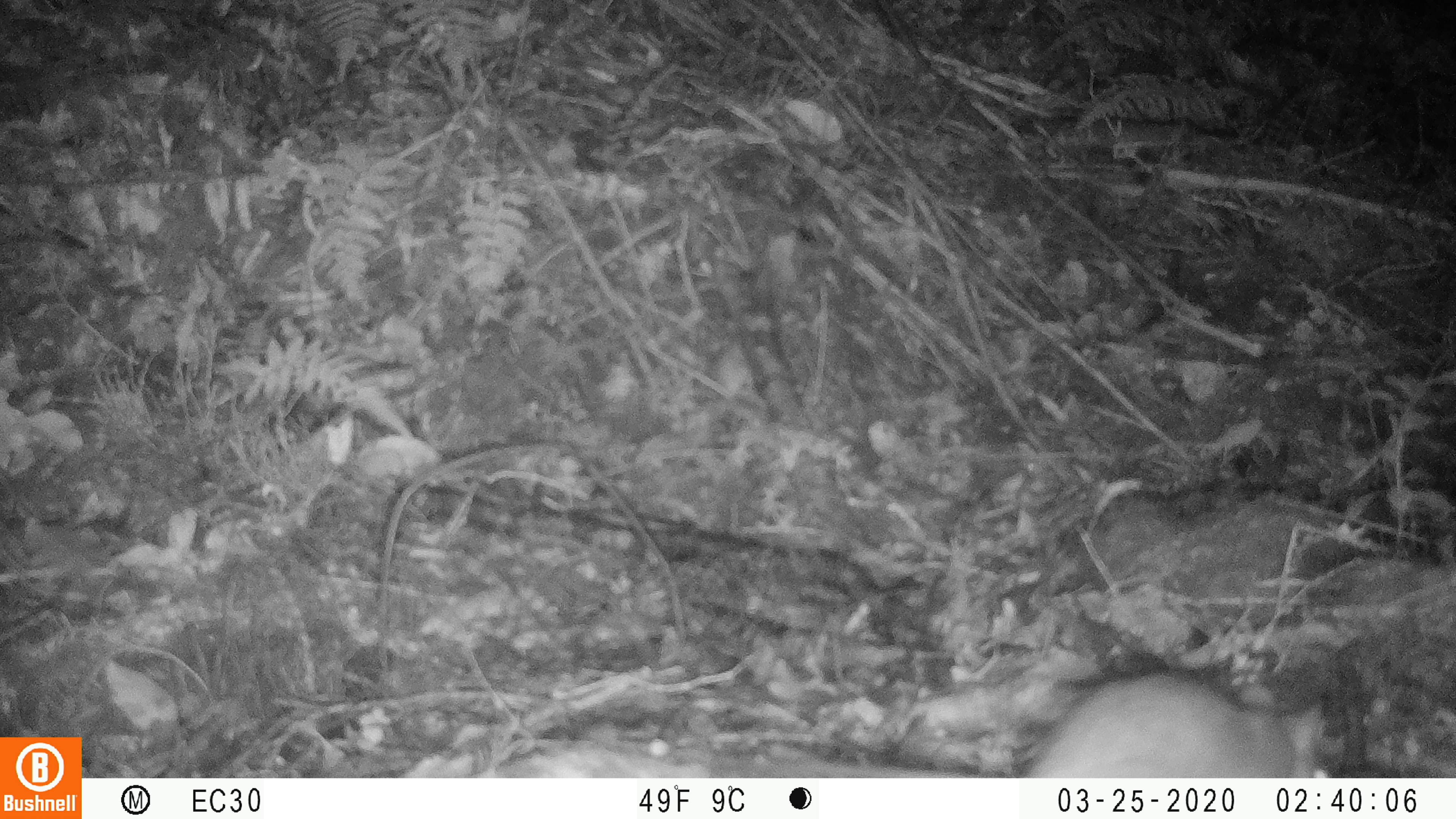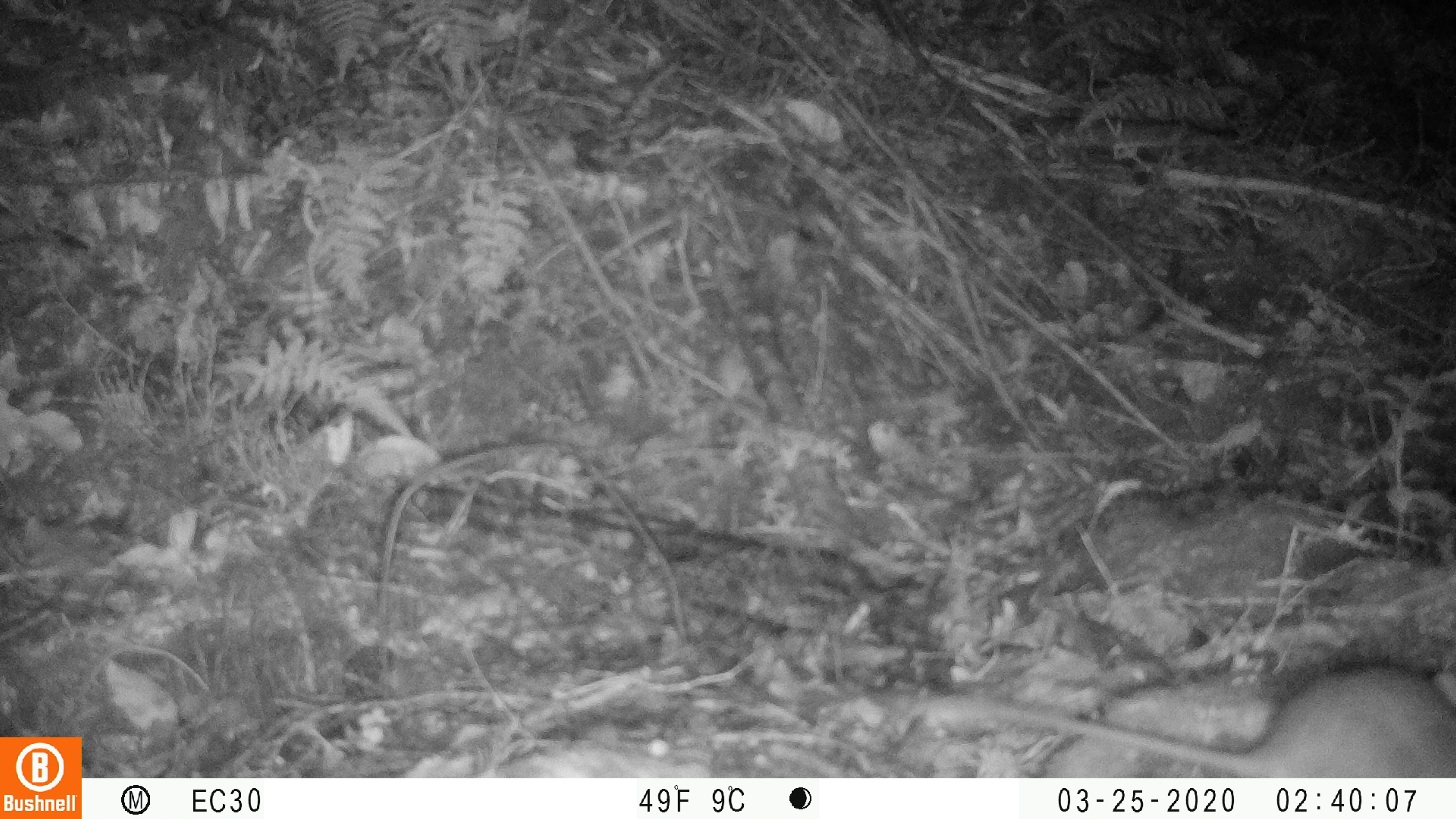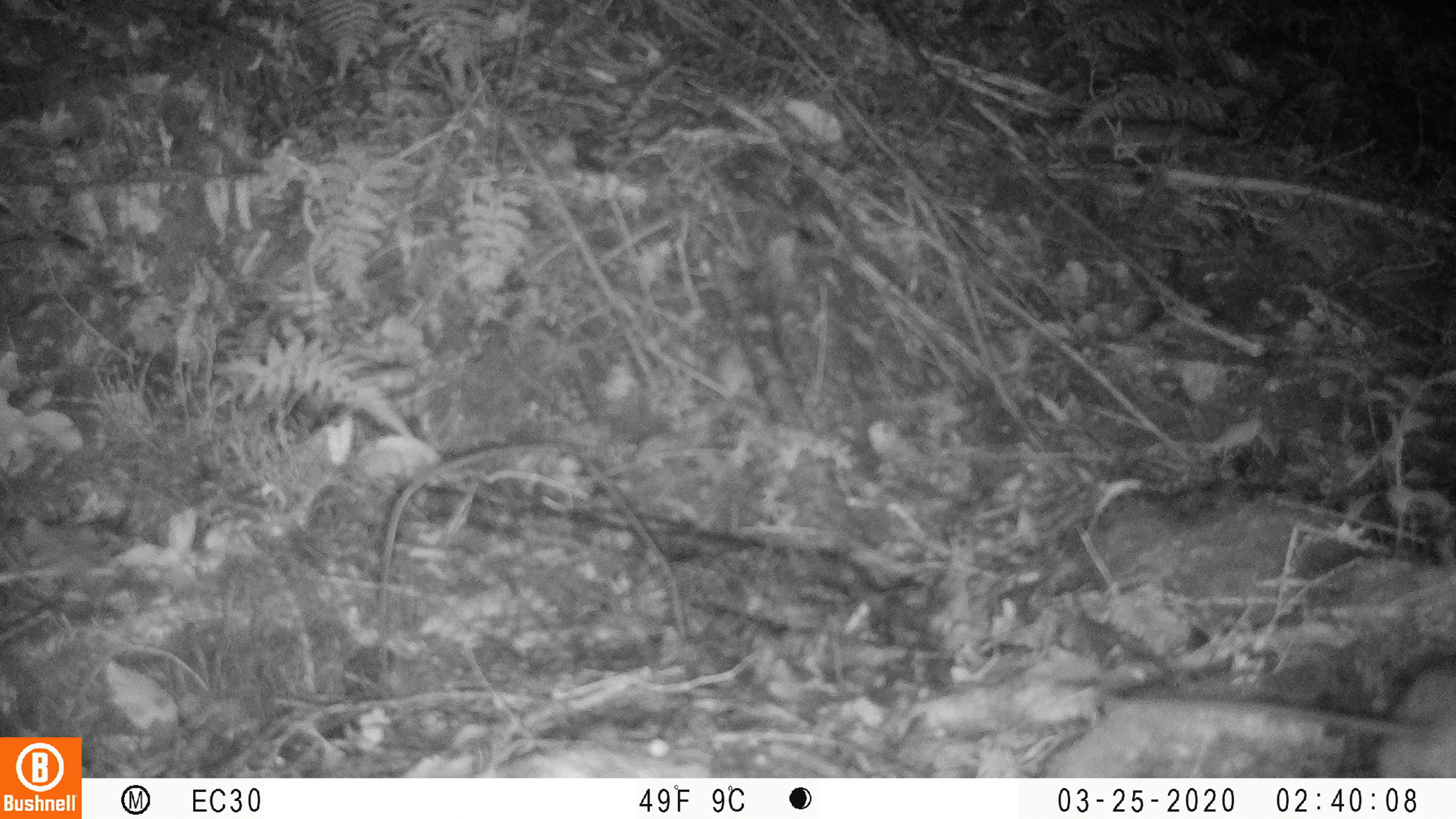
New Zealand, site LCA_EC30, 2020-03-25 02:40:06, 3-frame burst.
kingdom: Animalia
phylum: Chordata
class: Mammalia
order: Rodentia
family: Muridae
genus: Rattus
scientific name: Rattus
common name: rat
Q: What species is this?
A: Rat (Rattus).